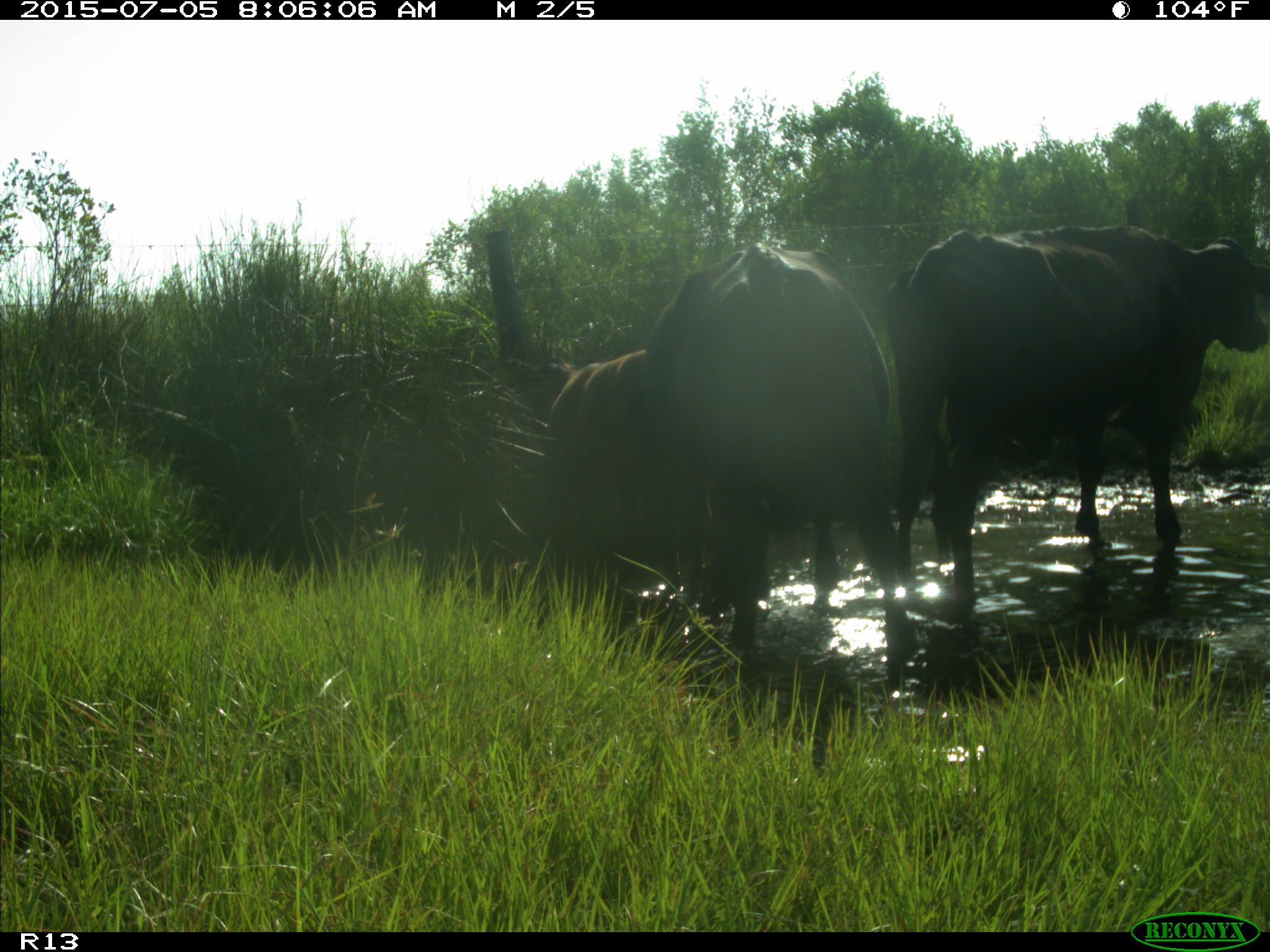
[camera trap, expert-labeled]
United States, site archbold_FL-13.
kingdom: Animalia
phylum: Chordata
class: Mammalia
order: Artiodactyla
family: Bovidae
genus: Bos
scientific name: Bos taurus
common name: domestic cow